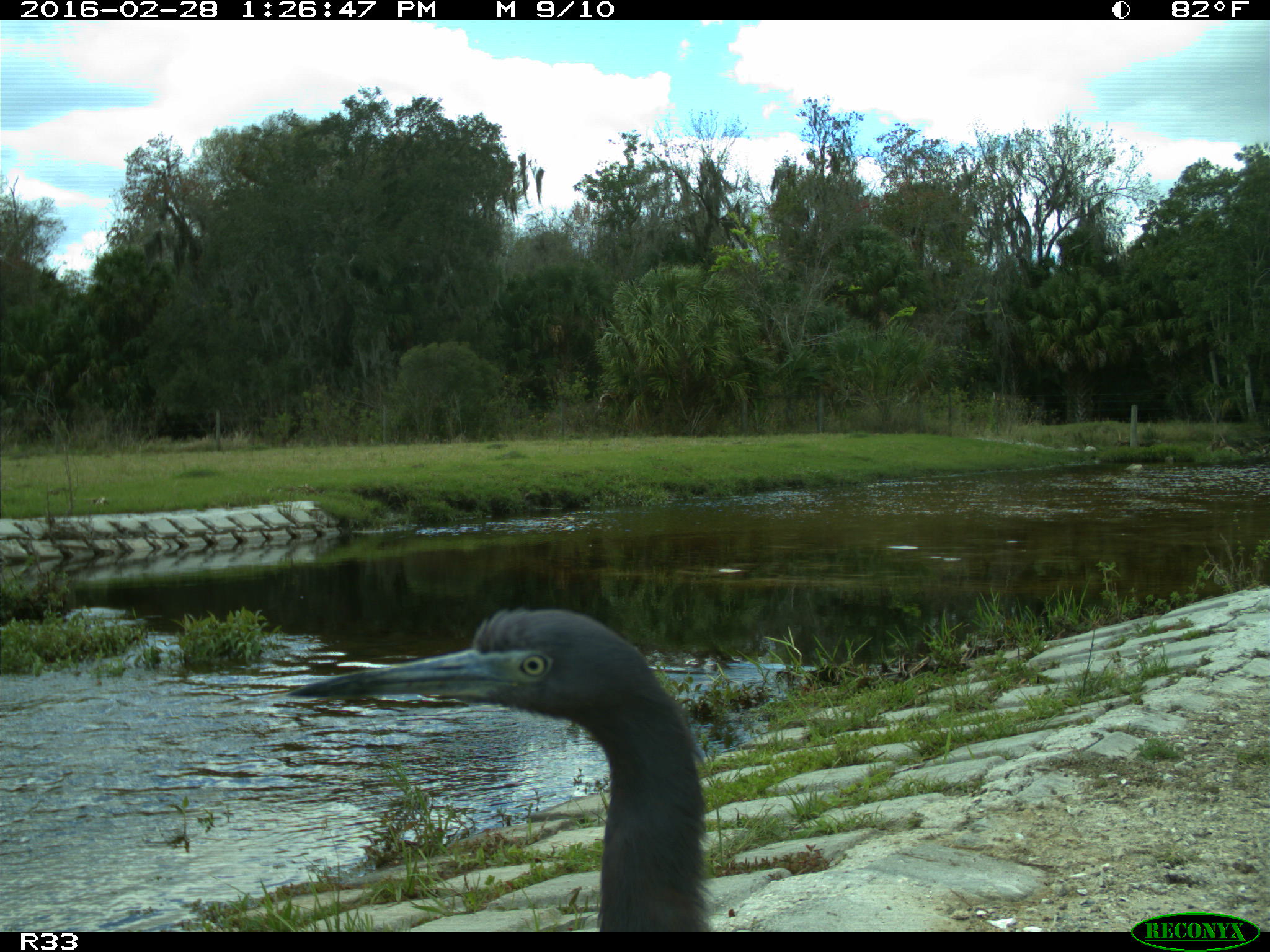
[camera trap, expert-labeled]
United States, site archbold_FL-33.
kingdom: Animalia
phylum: Chordata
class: Aves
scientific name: Aves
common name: birds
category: unidentified bird